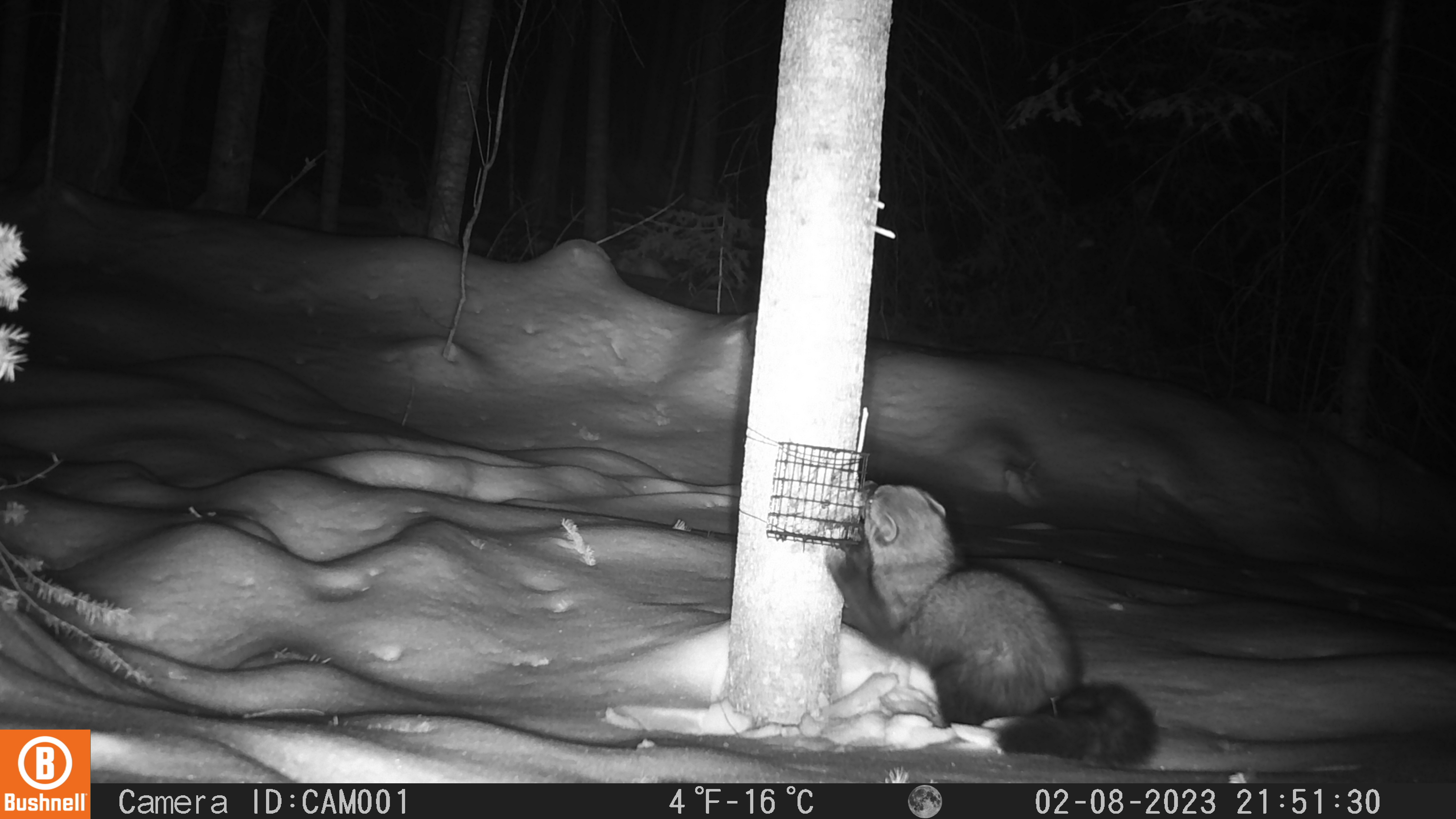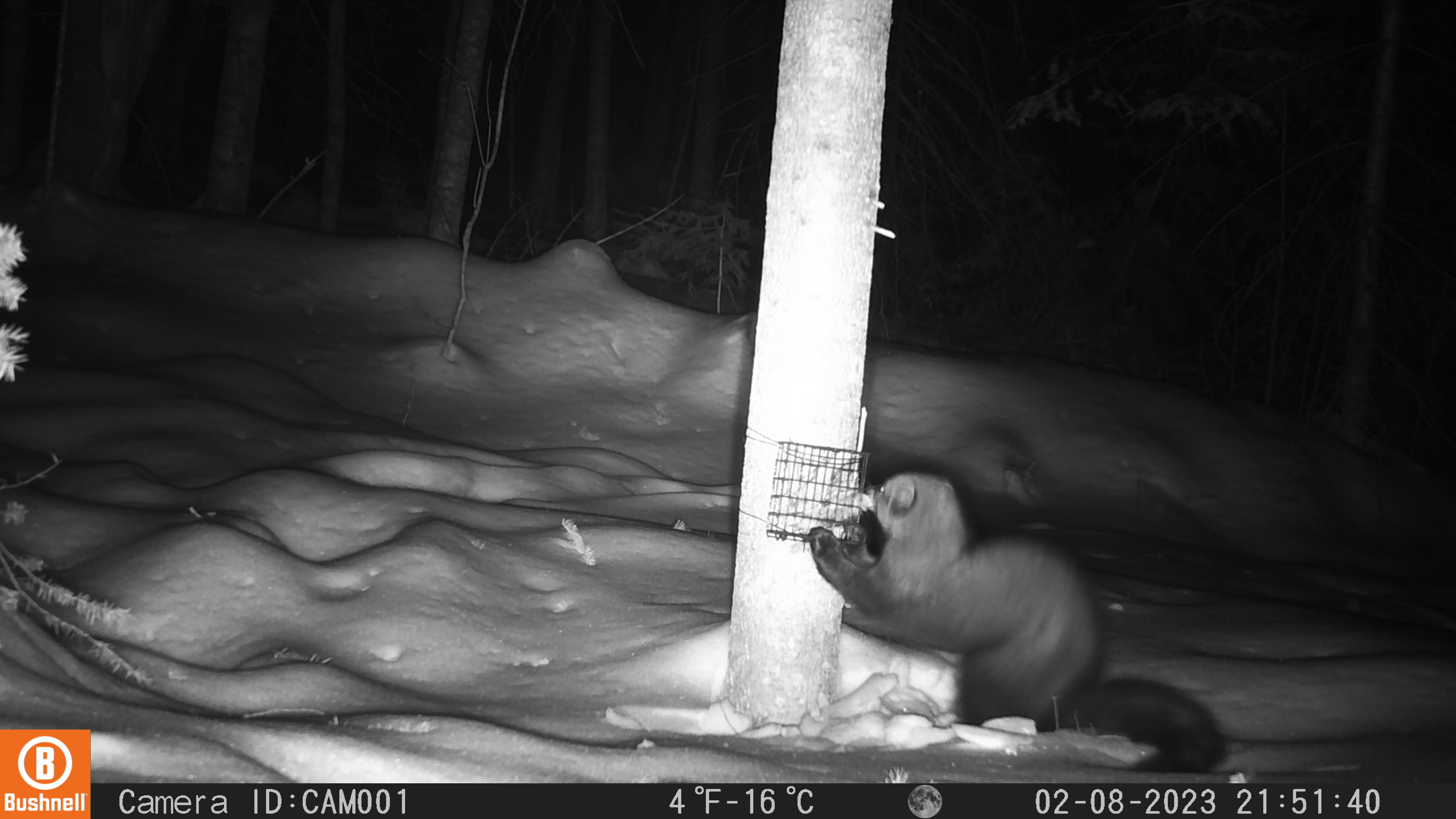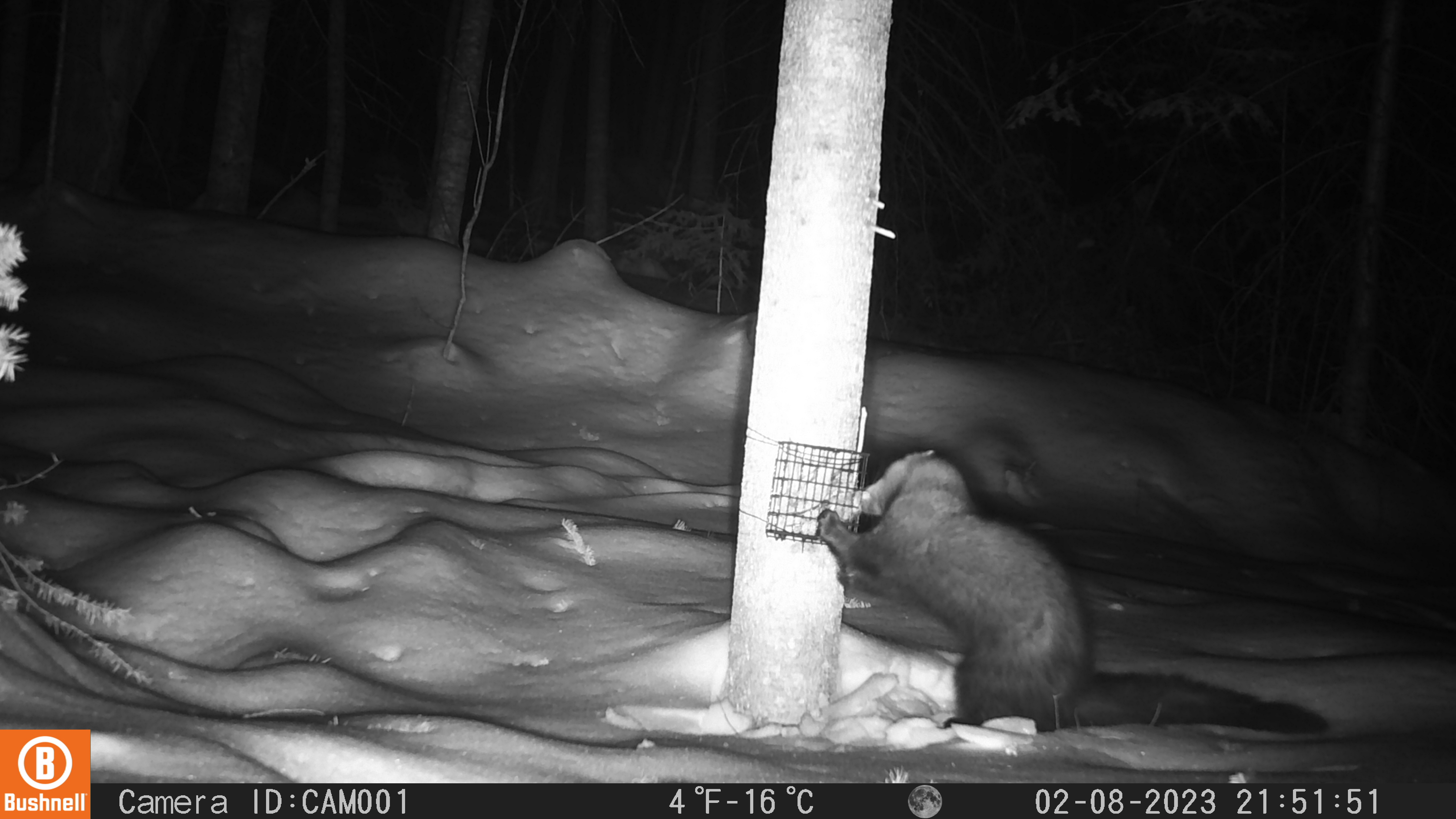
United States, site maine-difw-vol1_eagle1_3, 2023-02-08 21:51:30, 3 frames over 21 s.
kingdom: Animalia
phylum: Chordata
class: Mammalia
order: Carnivora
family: Mustelidae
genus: Pekania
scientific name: Pekania pennanti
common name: fisher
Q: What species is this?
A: Fisher (Pekania pennanti).